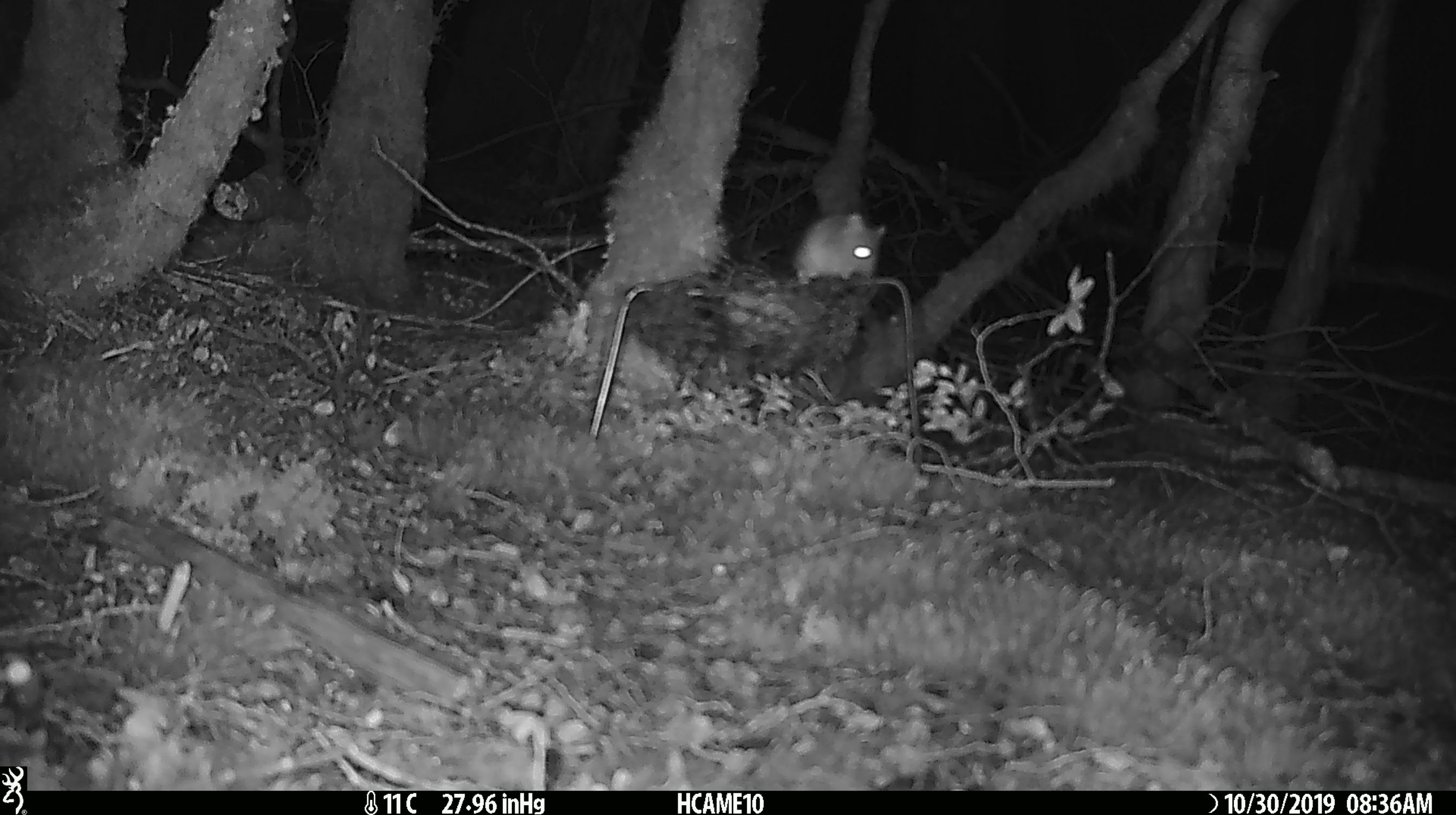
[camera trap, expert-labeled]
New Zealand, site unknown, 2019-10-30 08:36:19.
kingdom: Animalia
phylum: Chordata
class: Mammalia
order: Rodentia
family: Muridae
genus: Mus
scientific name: Mus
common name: mouse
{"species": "mouse (Mus)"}